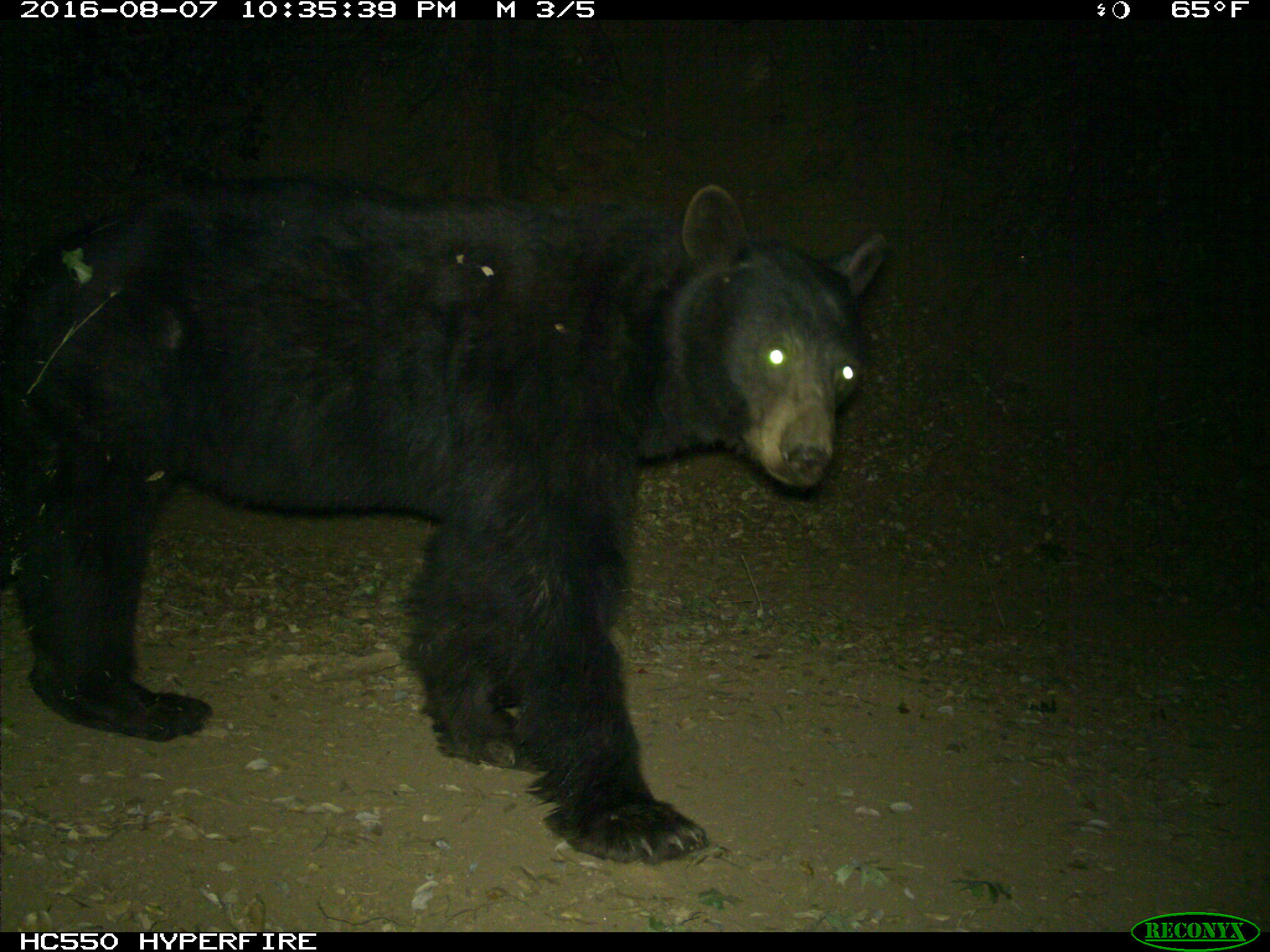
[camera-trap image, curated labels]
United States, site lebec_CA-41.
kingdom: Animalia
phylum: Chordata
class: Mammalia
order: Carnivora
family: Ursidae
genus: Ursus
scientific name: Ursus americanus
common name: american black bear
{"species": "Ursus americanus (american black bear)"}